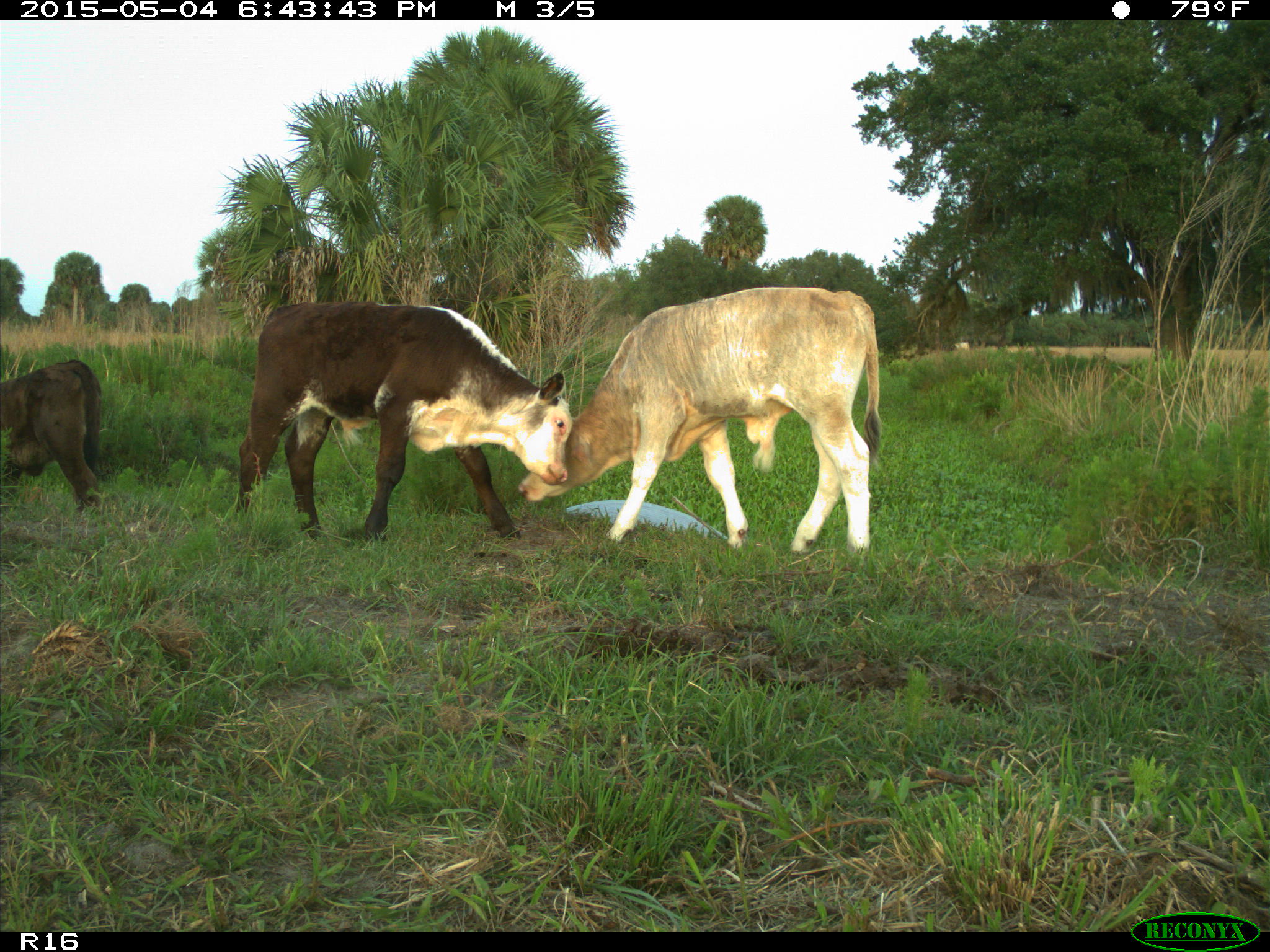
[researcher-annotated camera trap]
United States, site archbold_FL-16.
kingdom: Animalia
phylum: Chordata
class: Mammalia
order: Artiodactyla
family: Bovidae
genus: Bos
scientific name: Bos taurus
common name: domestic cow